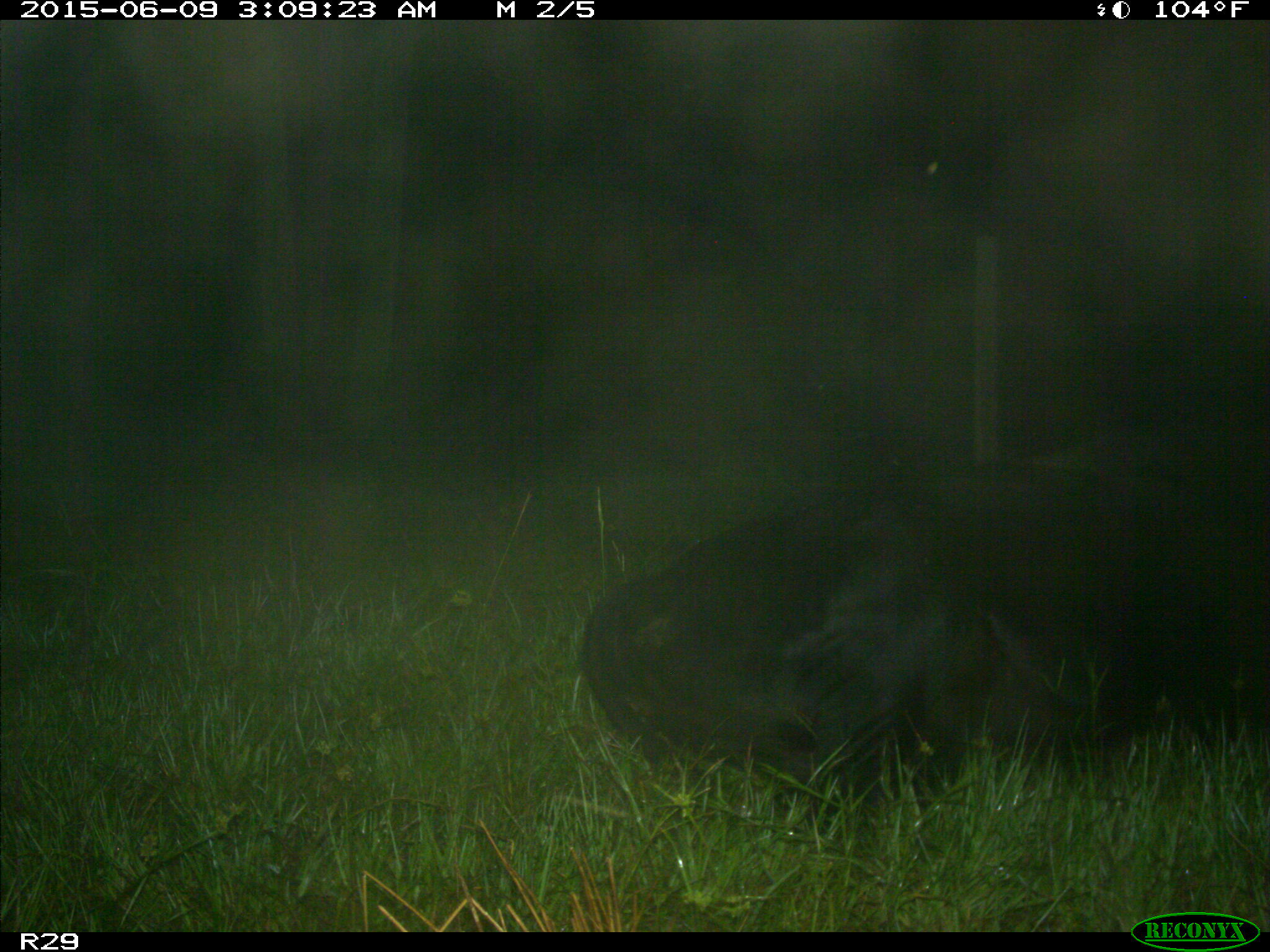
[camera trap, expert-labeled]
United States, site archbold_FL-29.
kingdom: Animalia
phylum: Chordata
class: Mammalia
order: Artiodactyla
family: Bovidae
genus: Bos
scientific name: Bos taurus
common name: domestic cow